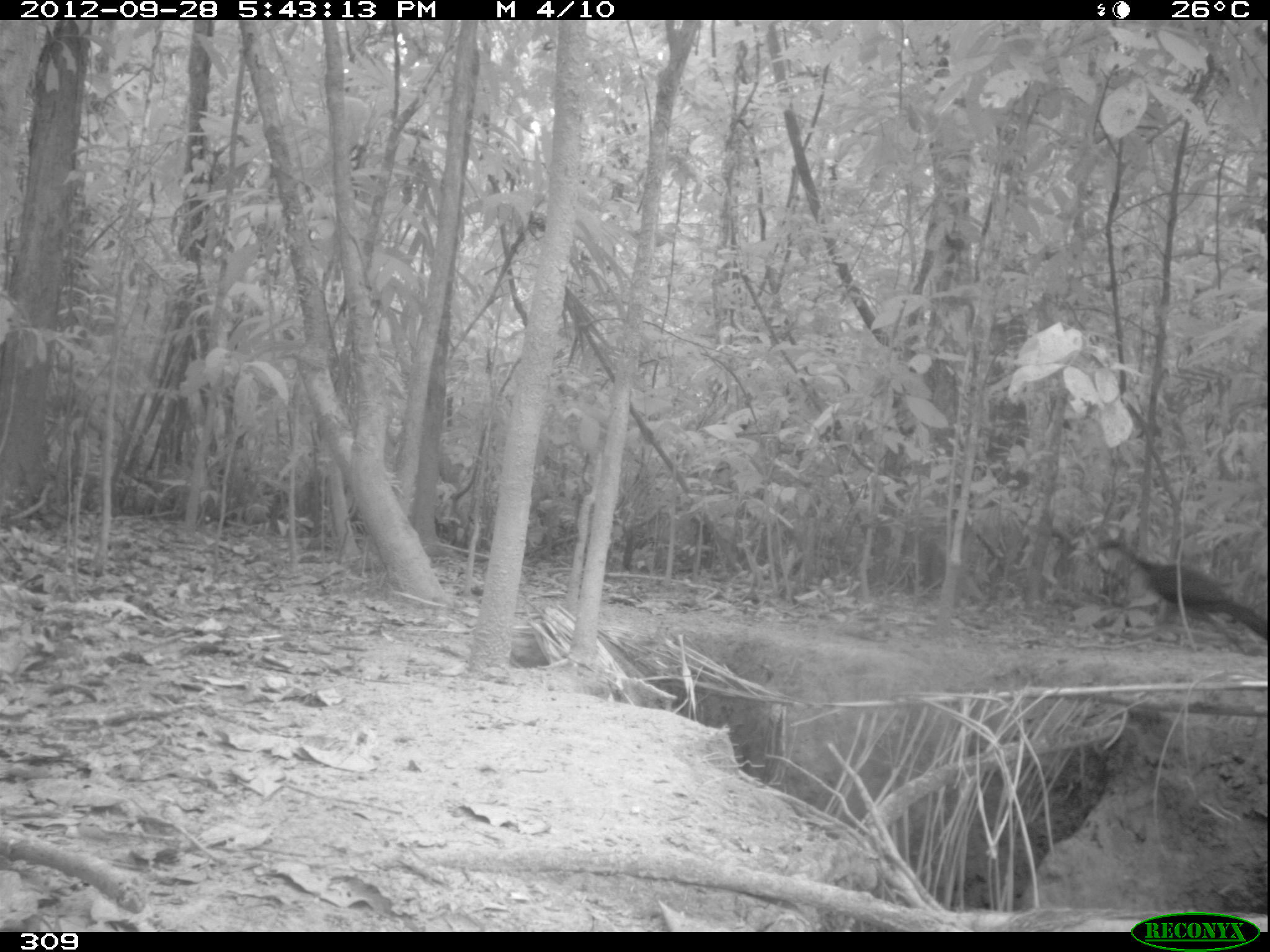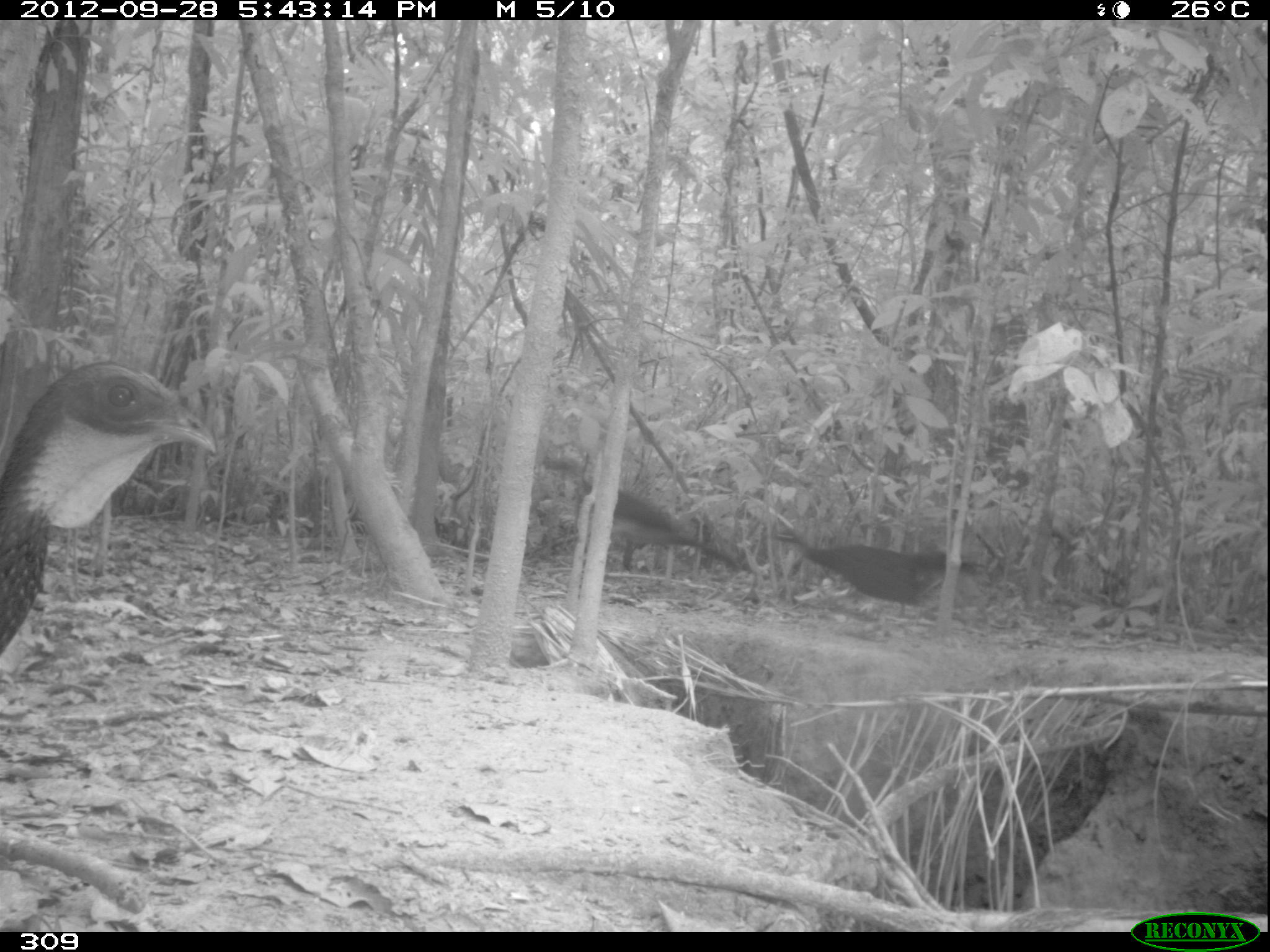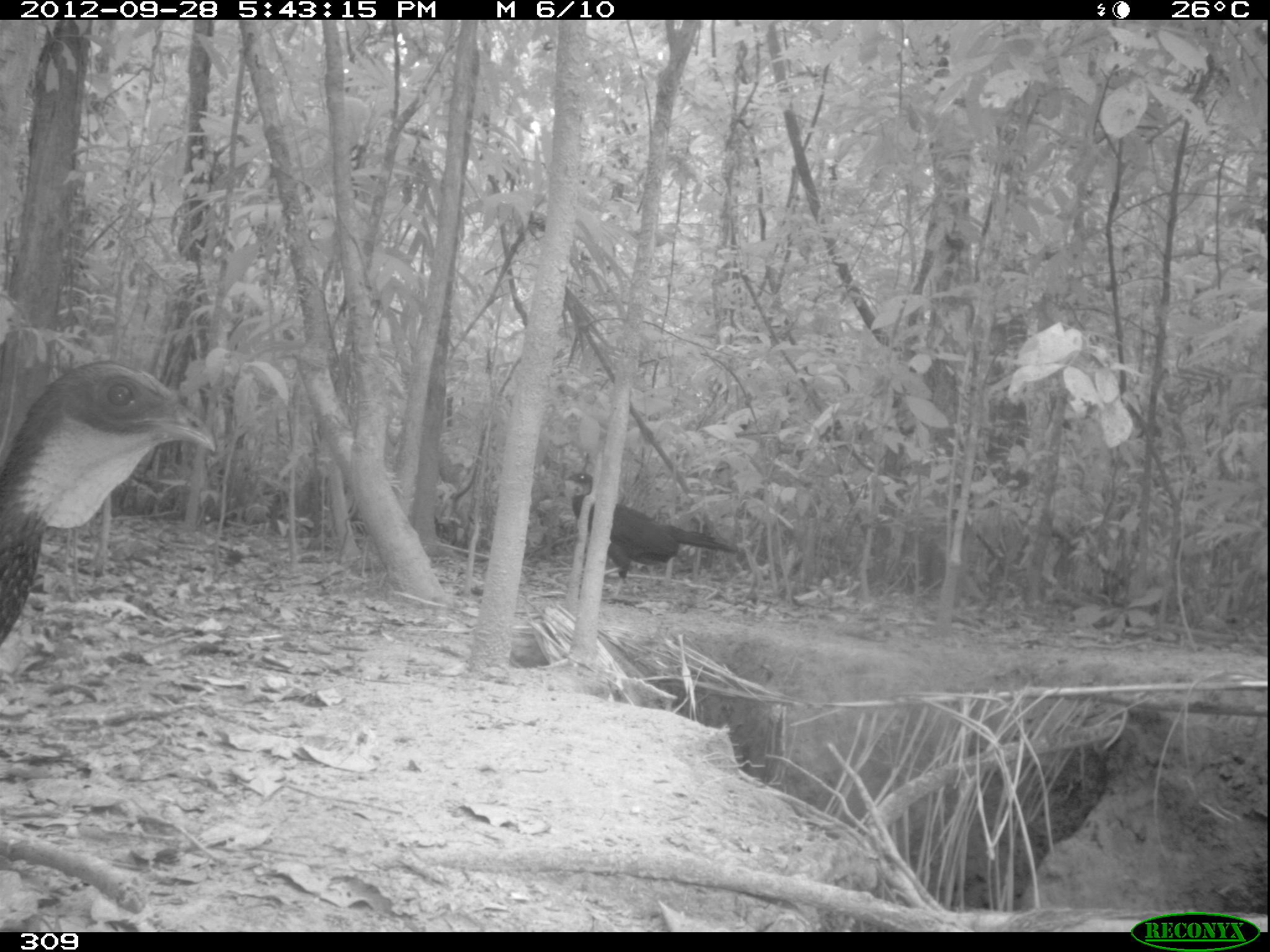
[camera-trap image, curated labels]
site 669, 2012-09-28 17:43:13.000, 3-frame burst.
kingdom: Animalia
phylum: Chordata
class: Aves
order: Galliformes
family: Cracidae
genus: Penelope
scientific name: Penelope jacquacu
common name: spix's guan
Penelope jacquacu (spix's guan).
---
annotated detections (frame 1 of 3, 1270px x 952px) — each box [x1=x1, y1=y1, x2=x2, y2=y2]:
penelope jacquacu: [x1=1094, y1=537, x2=1268, y2=638]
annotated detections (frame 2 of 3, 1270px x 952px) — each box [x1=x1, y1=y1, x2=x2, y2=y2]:
penelope jacquacu: [x1=0, y1=359, x2=216, y2=654]; [x1=541, y1=457, x2=740, y2=571]; [x1=770, y1=528, x2=987, y2=620]